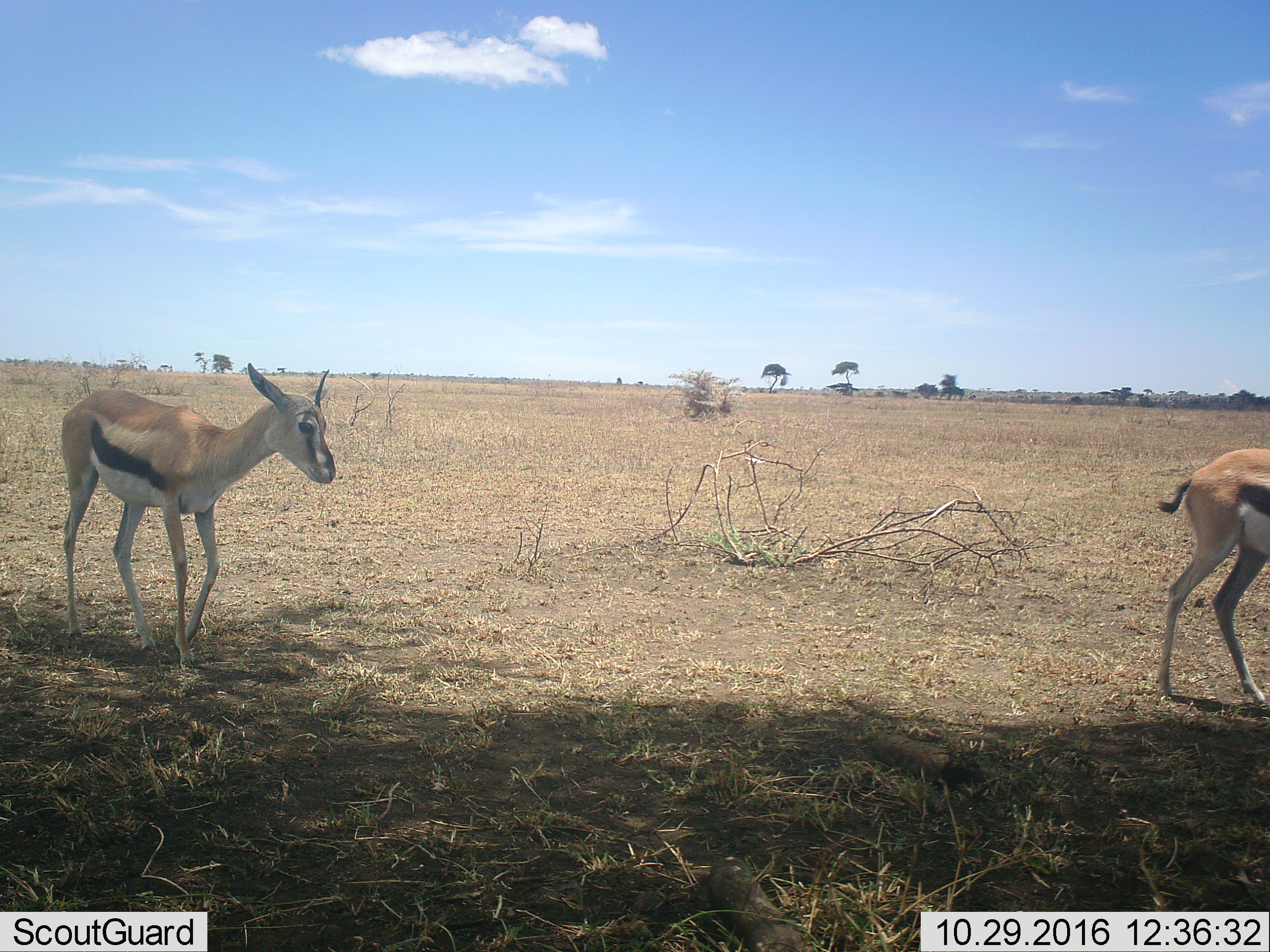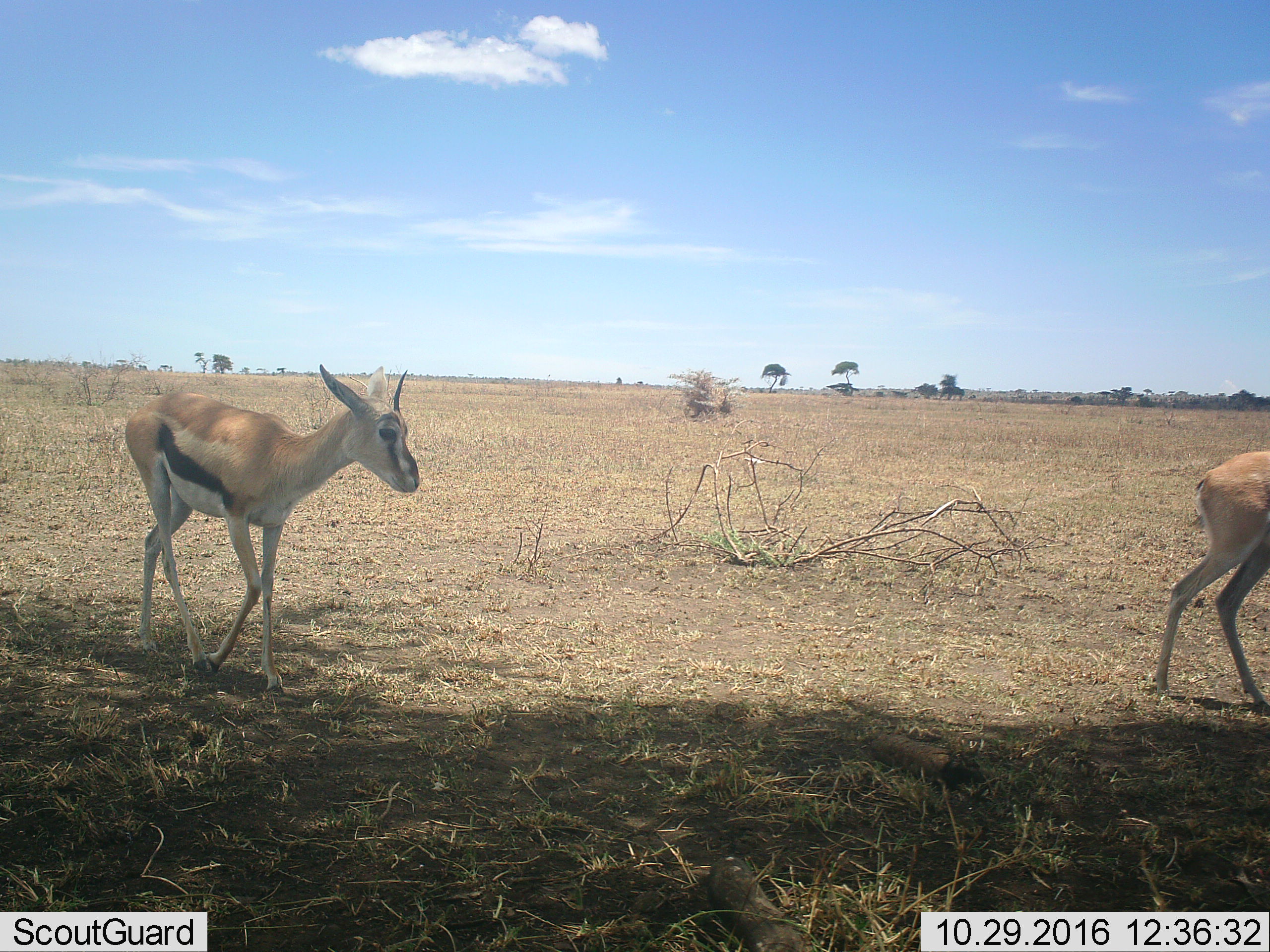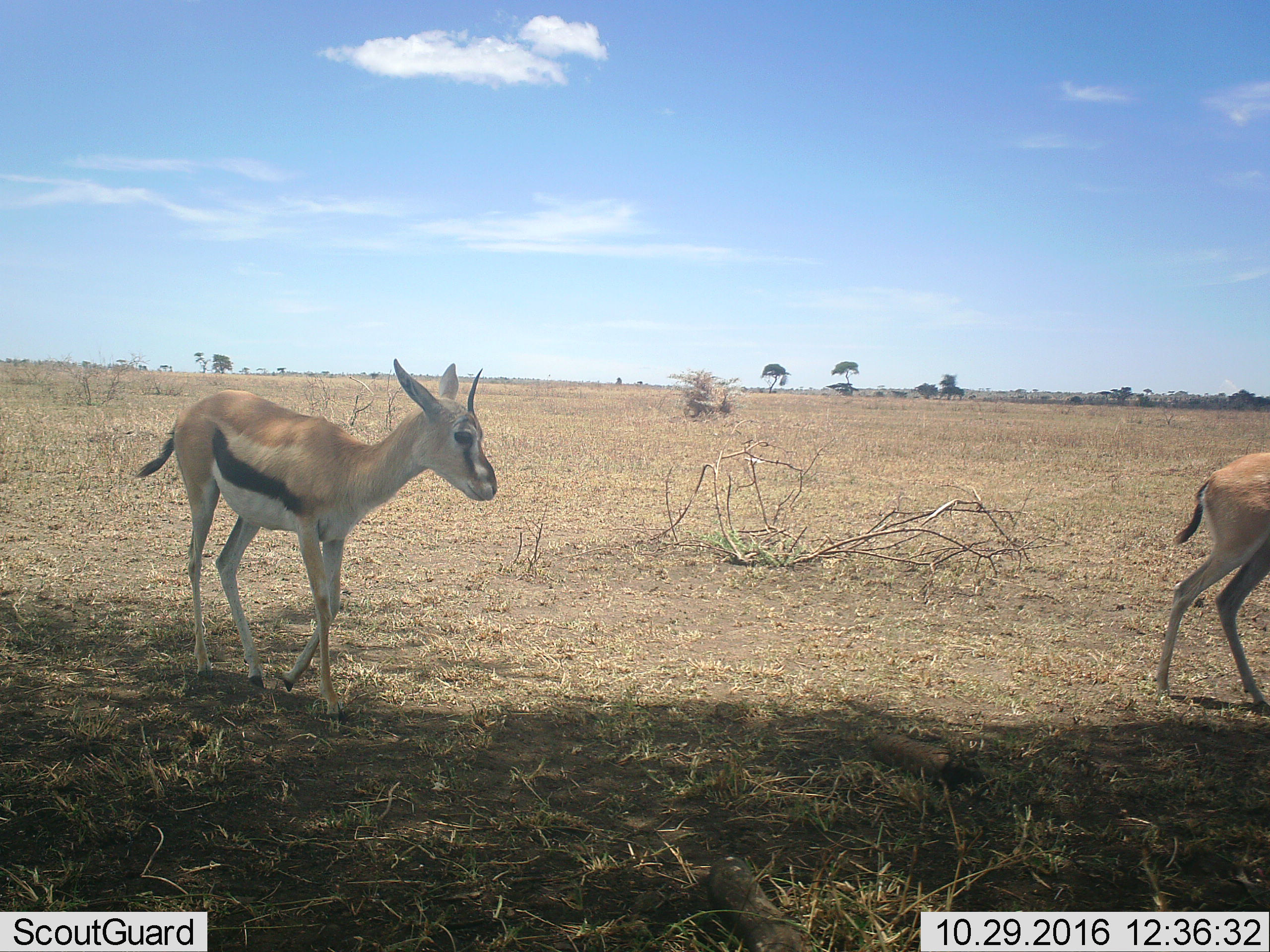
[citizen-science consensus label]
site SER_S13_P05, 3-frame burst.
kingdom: Animalia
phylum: Chordata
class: Mammalia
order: Artiodactyla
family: Bovidae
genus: Eudorcas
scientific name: Eudorcas thomsonii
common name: thomson's gazelle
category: gazellethomsons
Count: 2.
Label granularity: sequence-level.